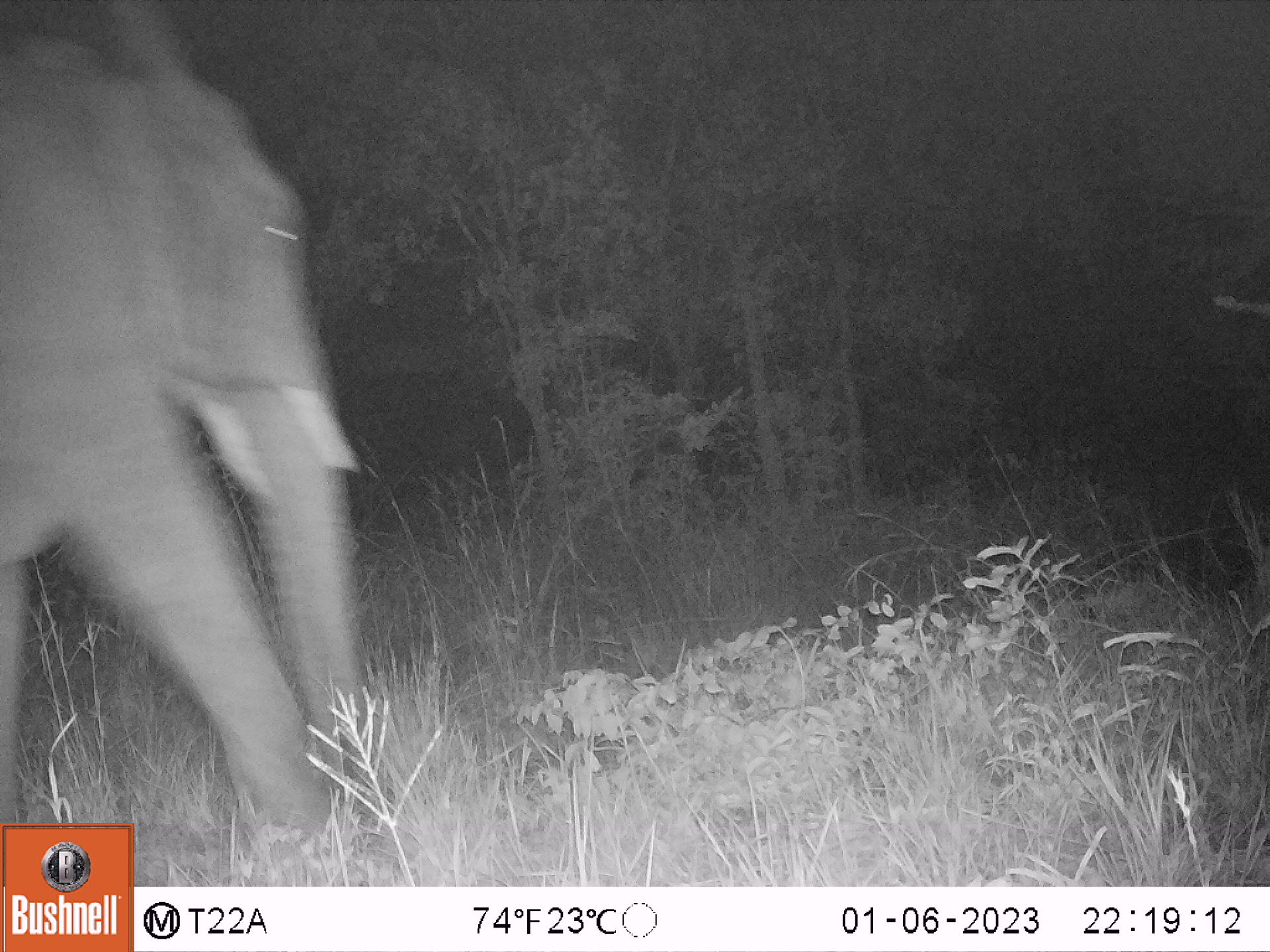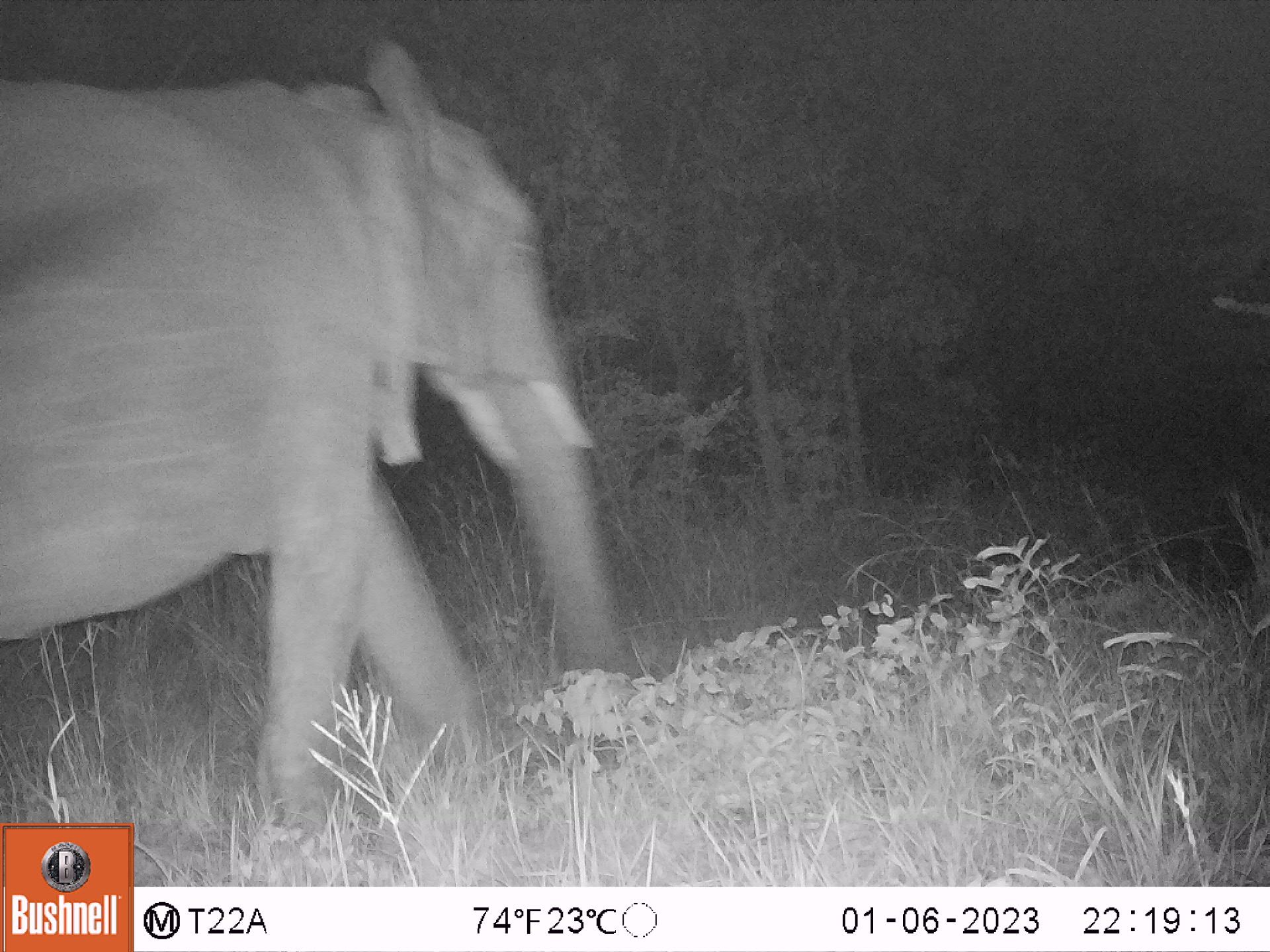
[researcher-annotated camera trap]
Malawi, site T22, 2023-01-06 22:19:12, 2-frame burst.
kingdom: Animalia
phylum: Chordata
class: Mammalia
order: Proboscidea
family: Elephantidae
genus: Loxodonta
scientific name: Loxodonta africana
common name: african savanna elephant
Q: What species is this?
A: African savanna elephant (Loxodonta africana).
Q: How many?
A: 1.